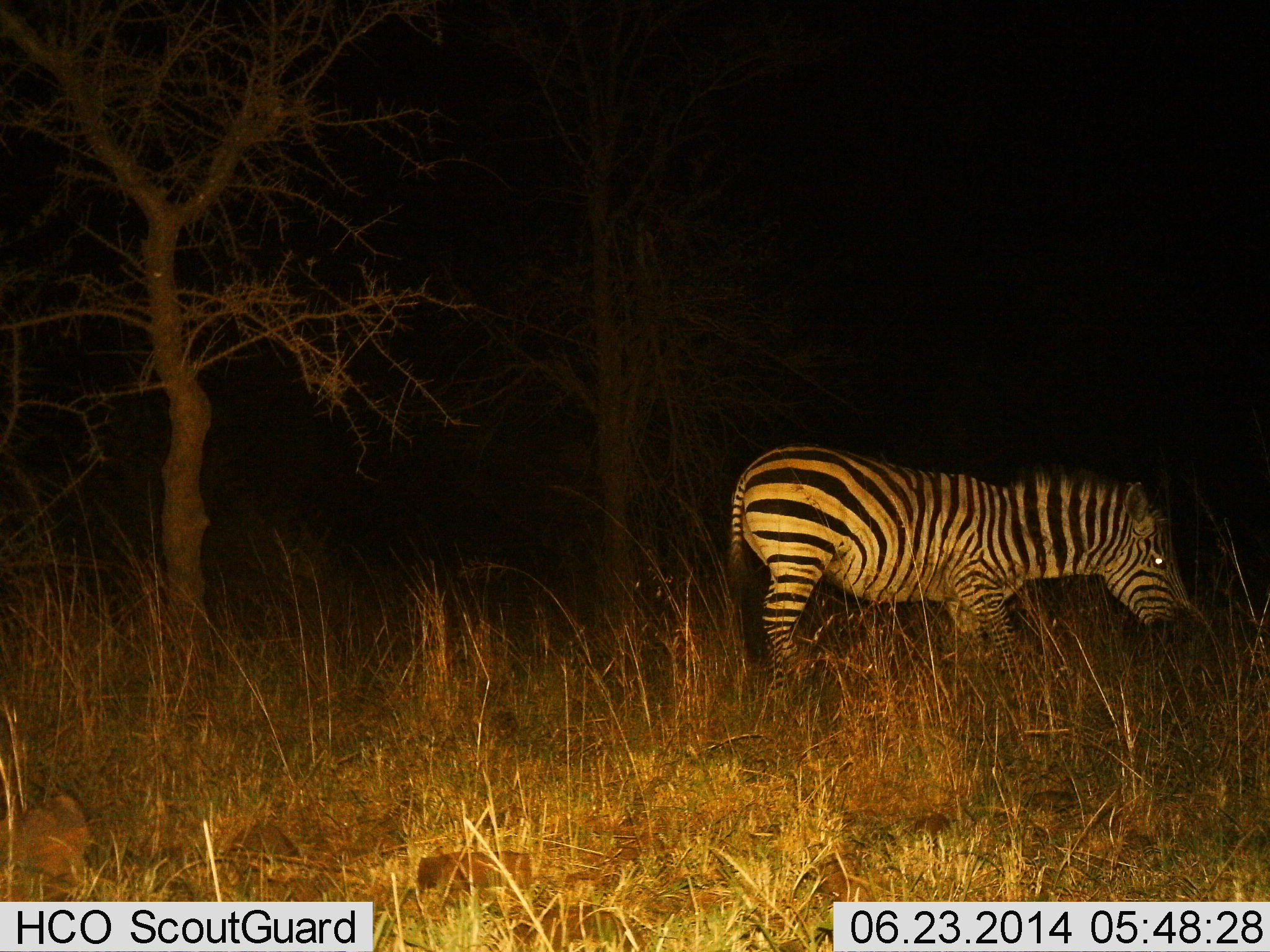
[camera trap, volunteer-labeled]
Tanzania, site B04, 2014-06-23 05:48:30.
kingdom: Animalia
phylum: Chordata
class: Mammalia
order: Perissodactyla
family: Equidae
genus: Equus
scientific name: Equus quagga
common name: plains zebra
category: zebra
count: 1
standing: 50%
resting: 0%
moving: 10%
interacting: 0%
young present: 0%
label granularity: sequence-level